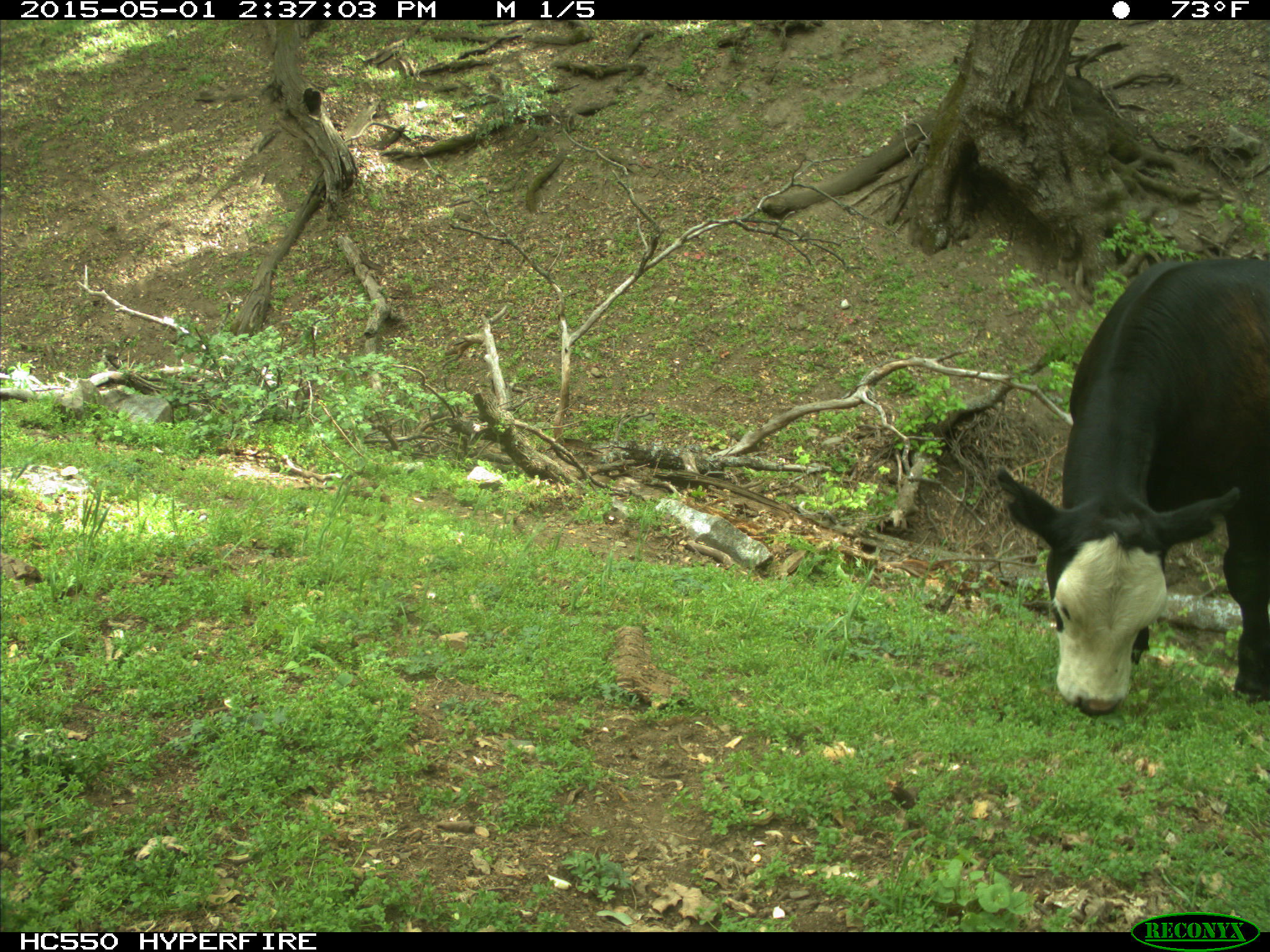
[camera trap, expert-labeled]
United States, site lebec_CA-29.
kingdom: Animalia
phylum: Chordata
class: Mammalia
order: Artiodactyla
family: Bovidae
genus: Bos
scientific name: Bos taurus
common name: domestic cow